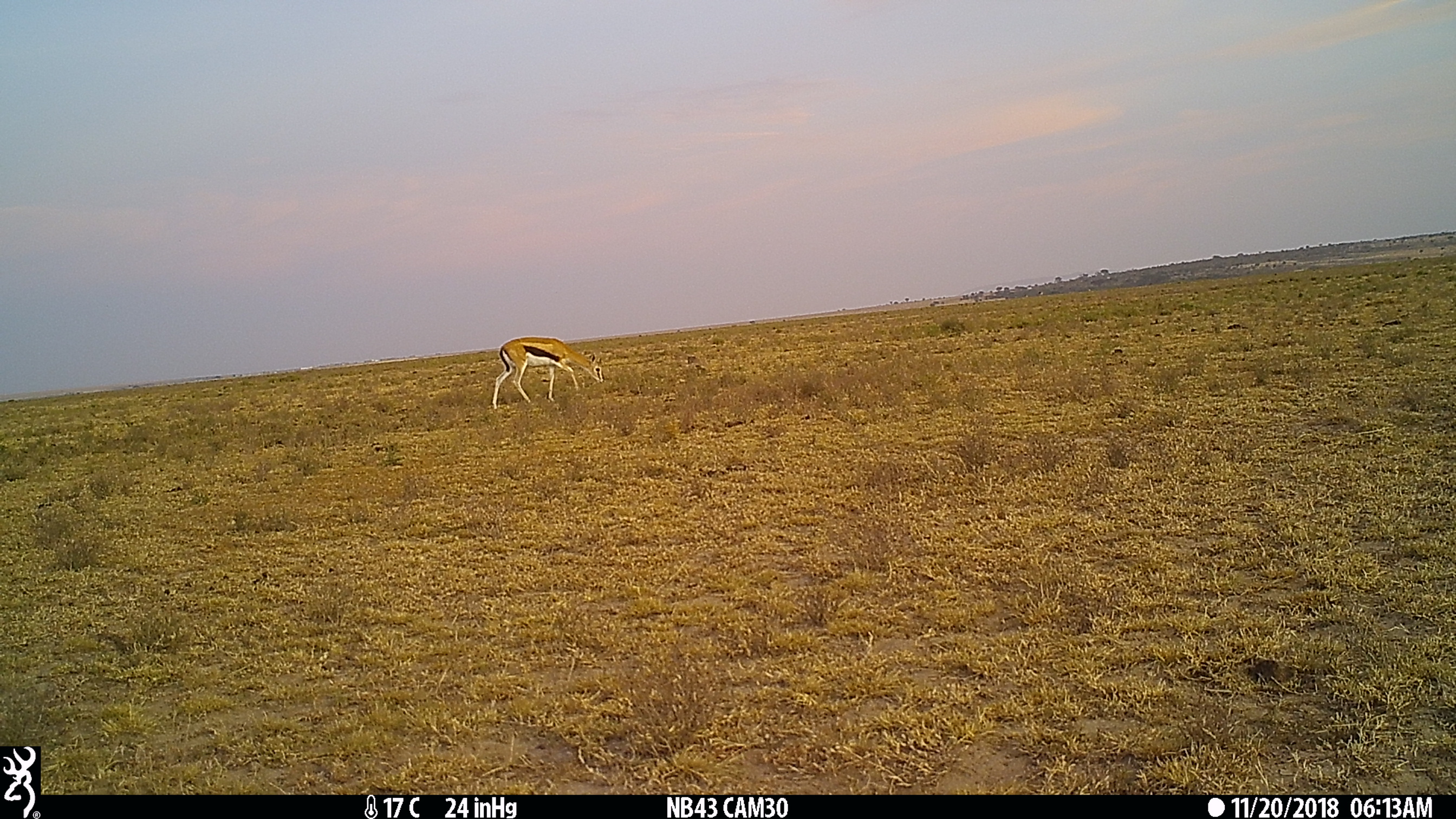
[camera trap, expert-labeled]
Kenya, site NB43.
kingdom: Animalia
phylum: Chordata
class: Mammalia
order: Artiodactyla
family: Bovidae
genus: Eudorcas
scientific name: Eudorcas thomsonii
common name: thomon's gazelle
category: gazelle thomsons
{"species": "gazelle thomsons (thomon's gazelle) (Eudorcas thomsonii)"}